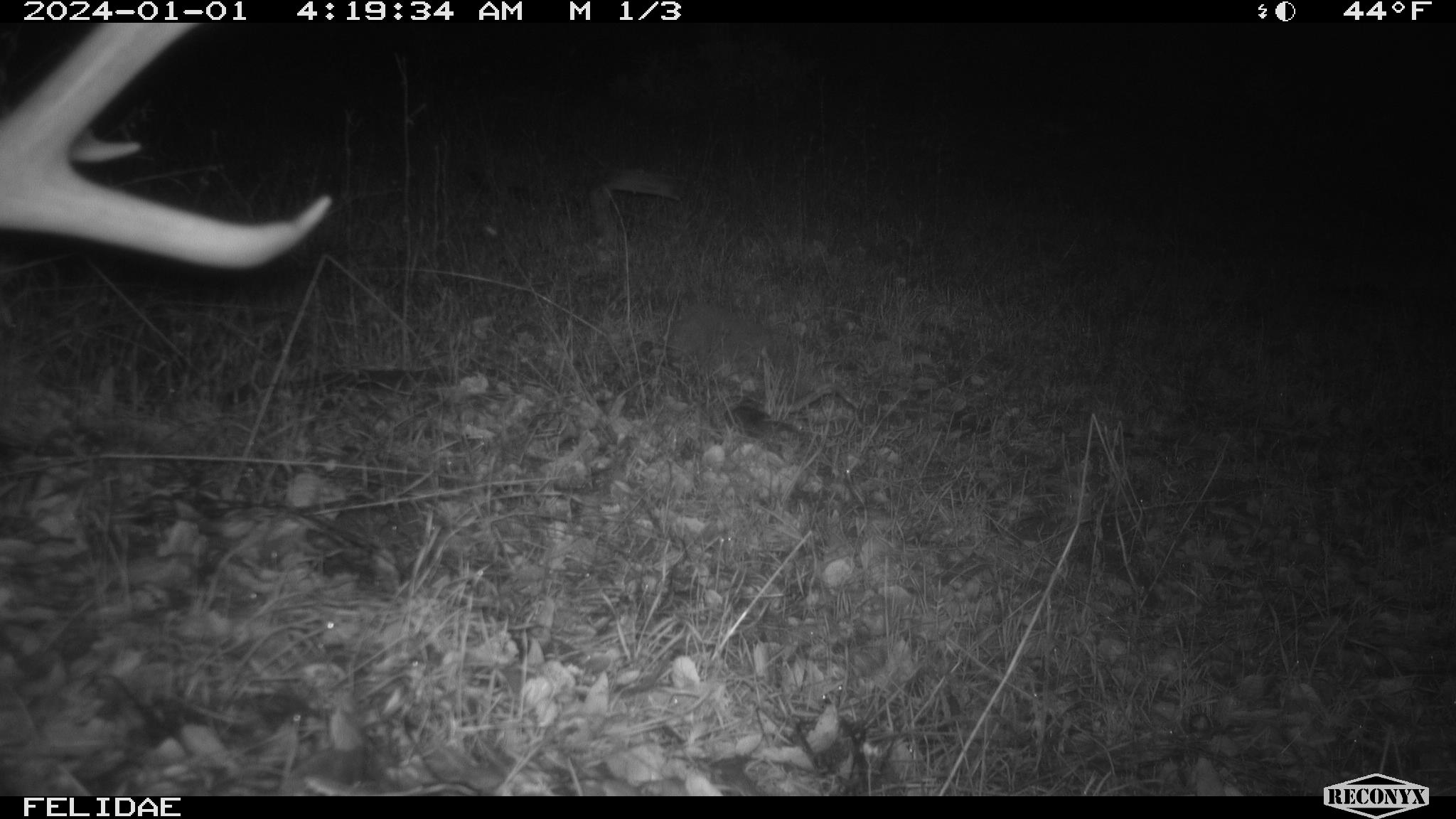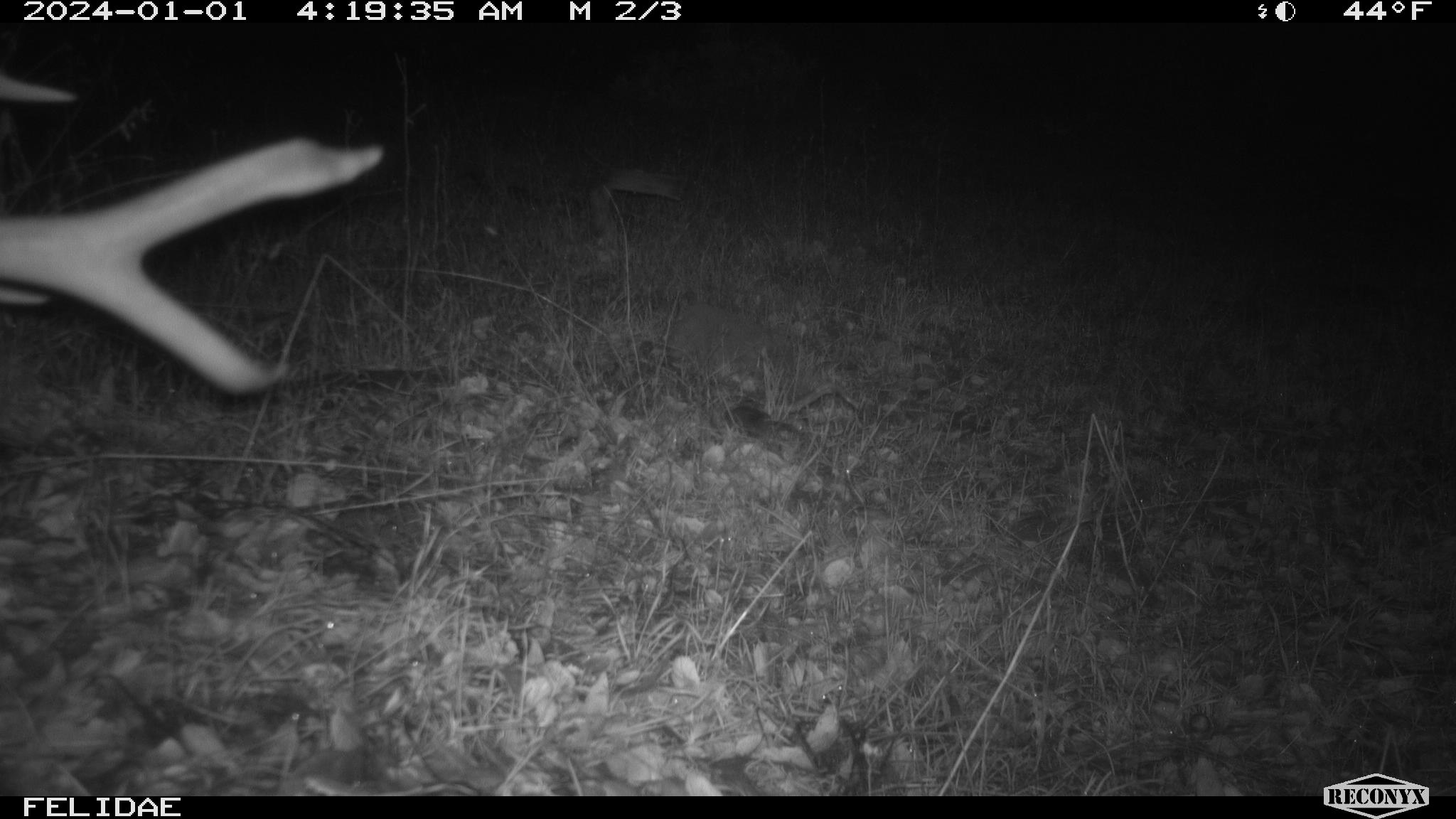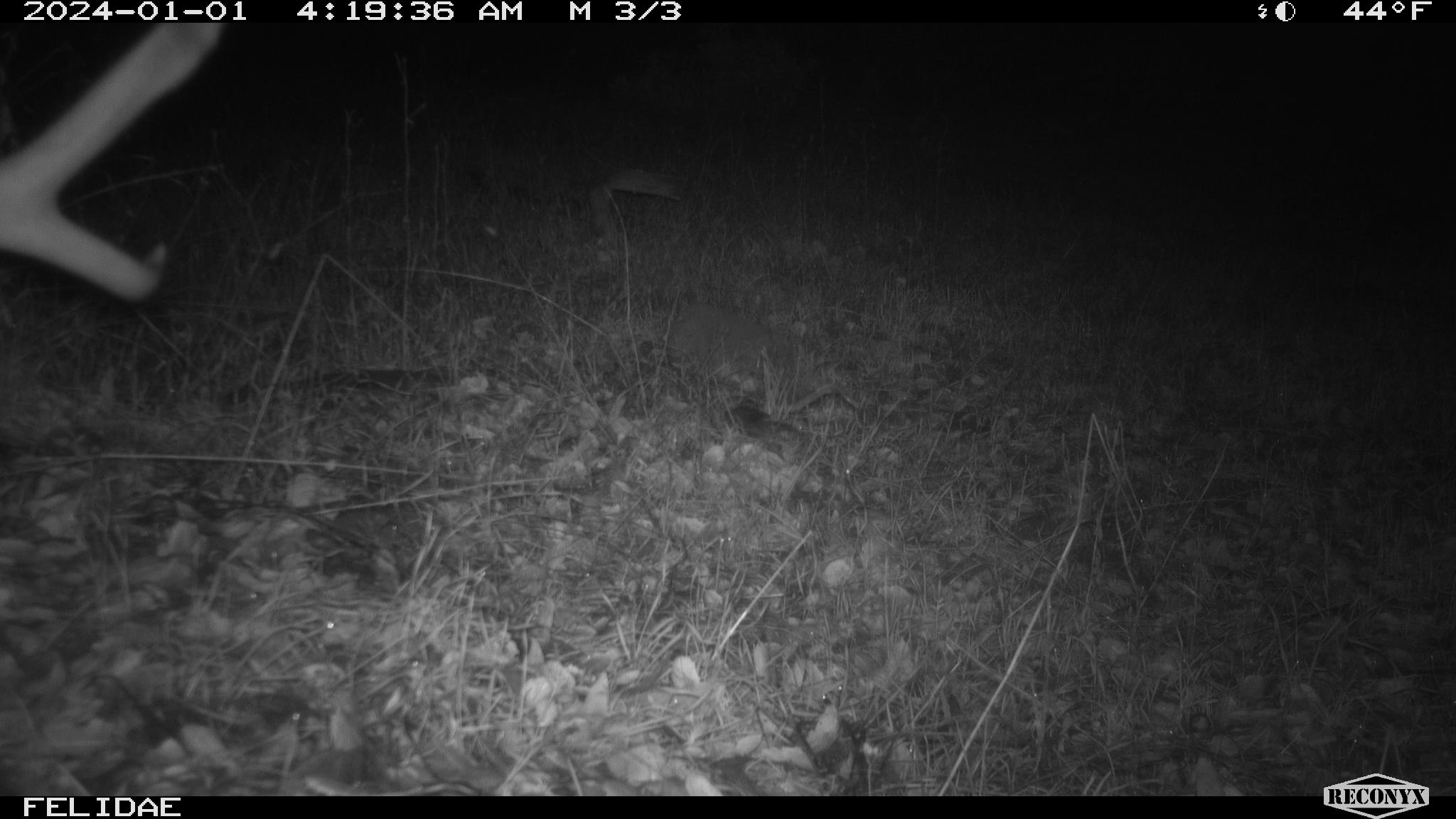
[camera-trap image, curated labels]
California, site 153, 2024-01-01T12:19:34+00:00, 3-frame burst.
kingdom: Animalia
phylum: Chordata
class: Mammalia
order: Artiodactyla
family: Cervidae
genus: Odocoileus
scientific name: Odocoileus hemionus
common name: mule deer